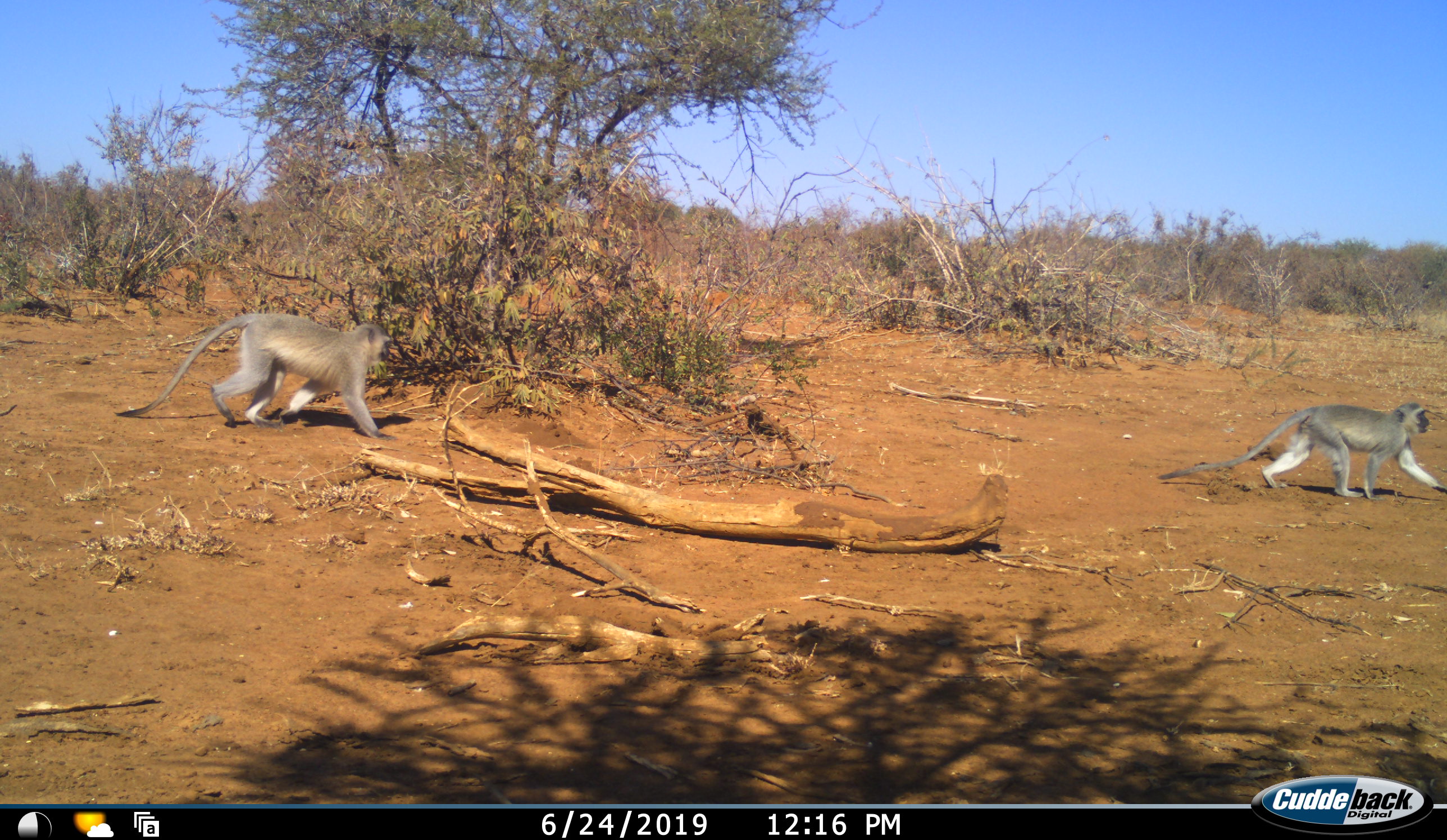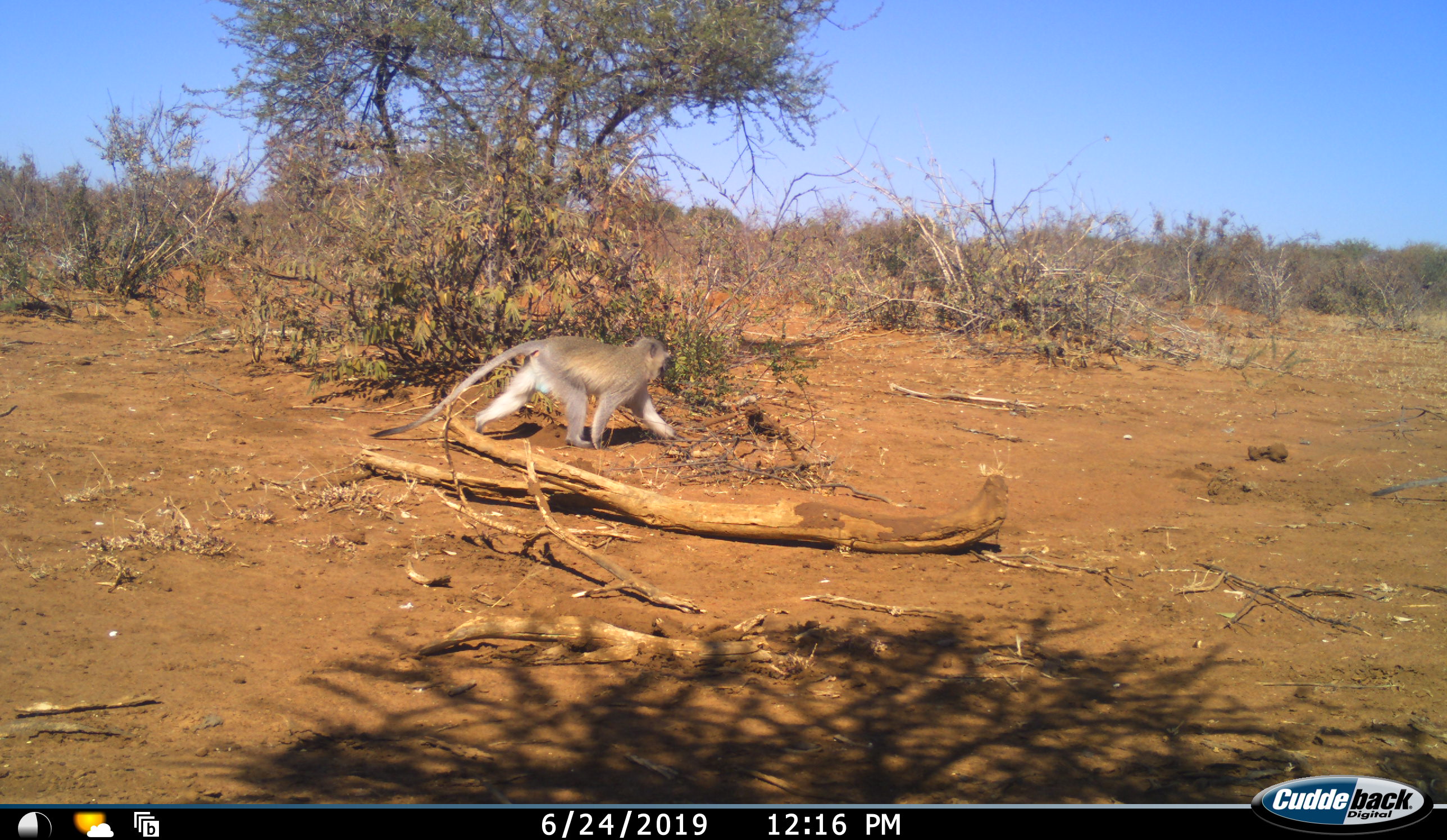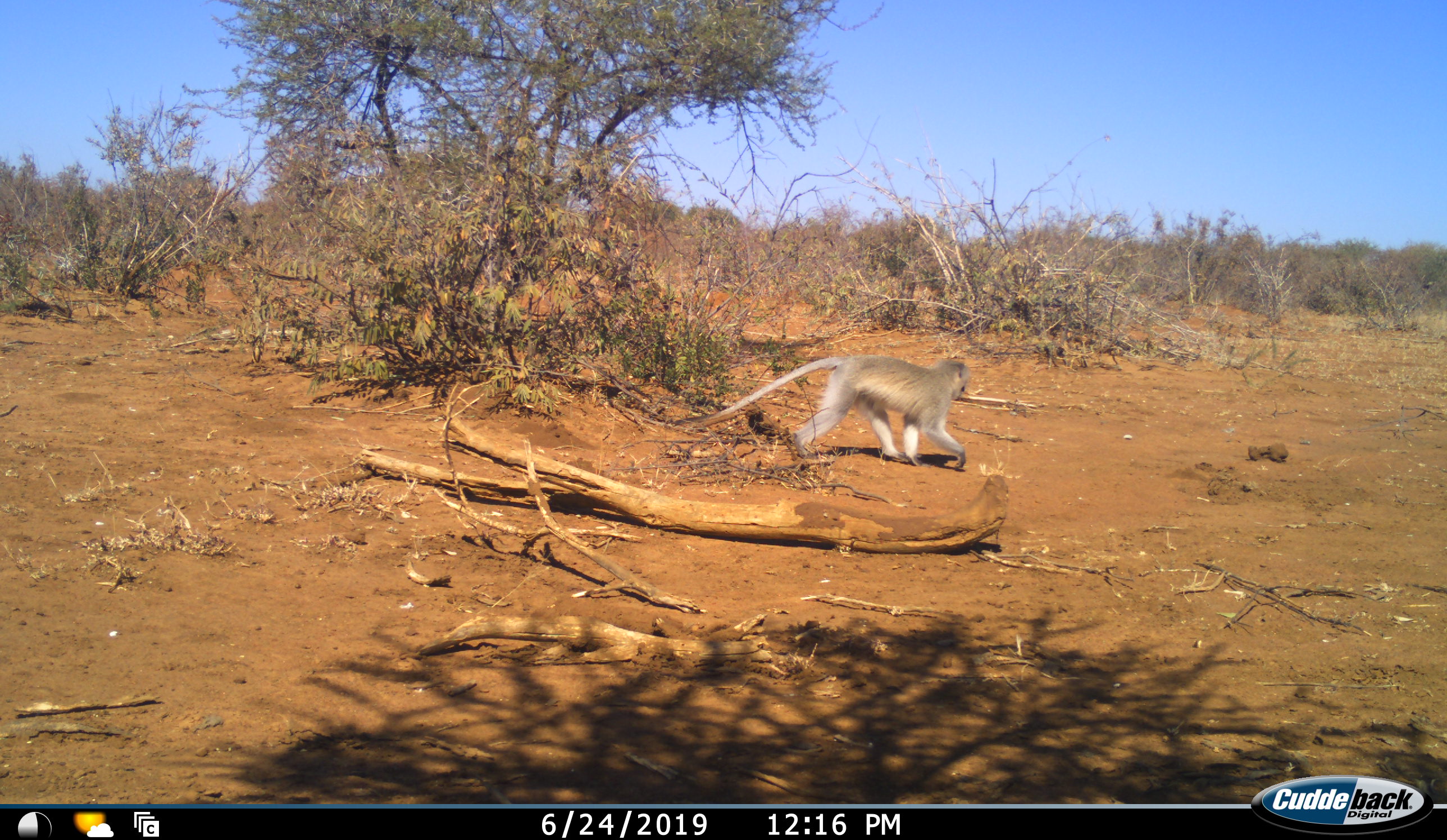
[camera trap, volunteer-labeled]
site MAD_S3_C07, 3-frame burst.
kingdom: Animalia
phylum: Chordata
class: Mammalia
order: Primates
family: Cercopithecidae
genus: Chlorocebus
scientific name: Chlorocebus pygerythrus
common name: vervet monkey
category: monkeyvervet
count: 2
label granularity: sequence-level